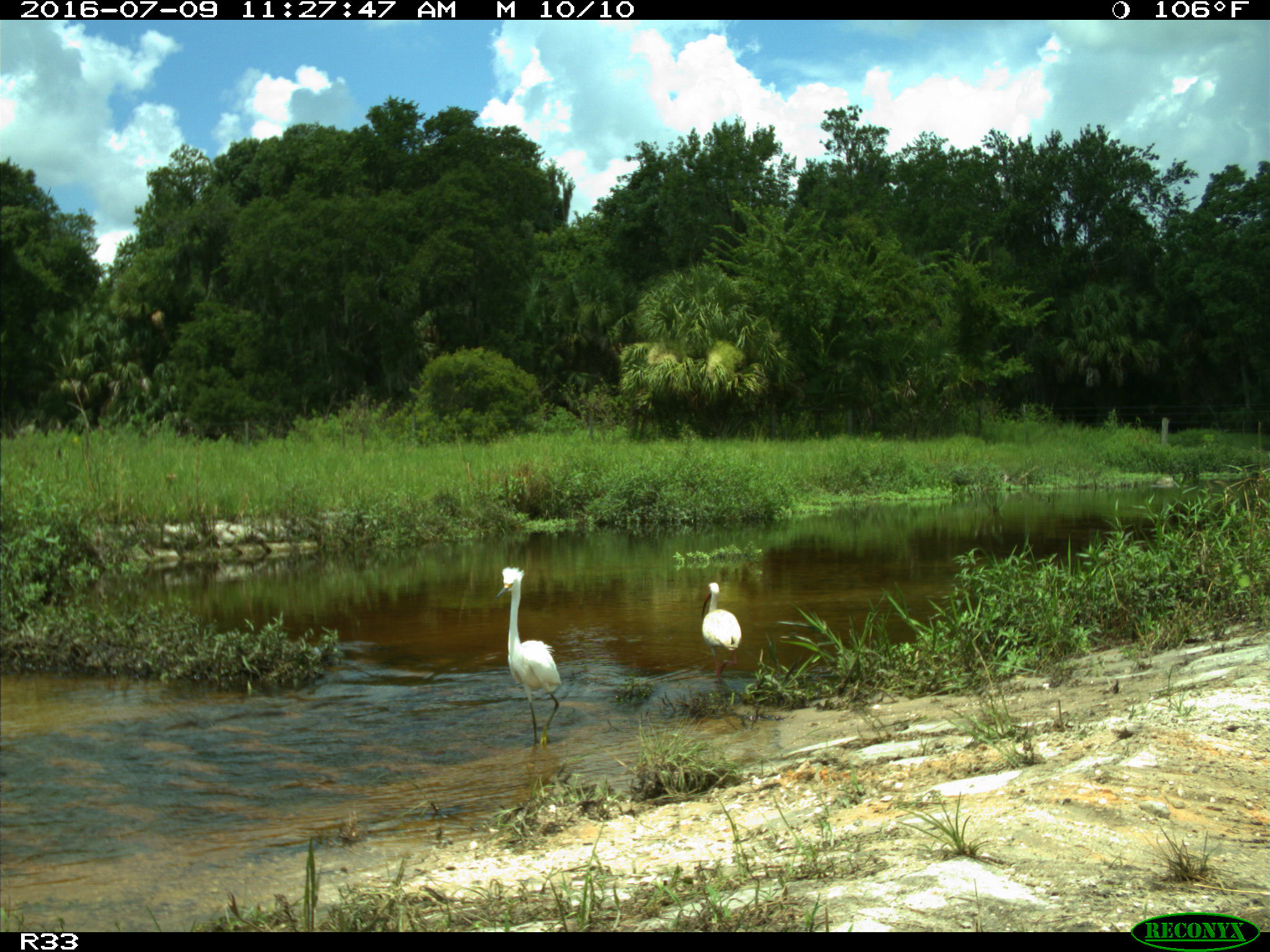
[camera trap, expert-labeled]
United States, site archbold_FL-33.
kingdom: Animalia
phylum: Chordata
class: Aves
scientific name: Aves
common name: birds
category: unidentified bird